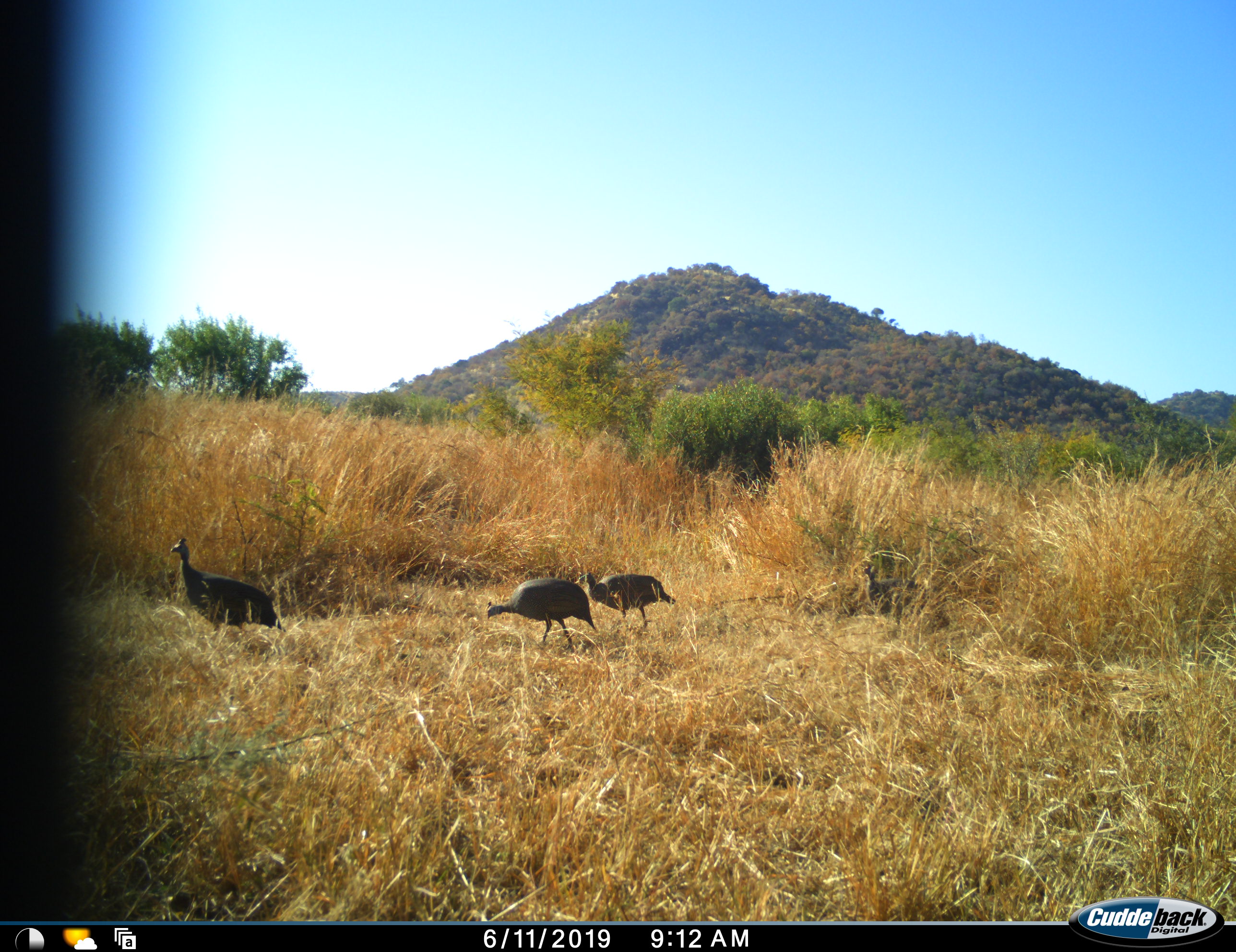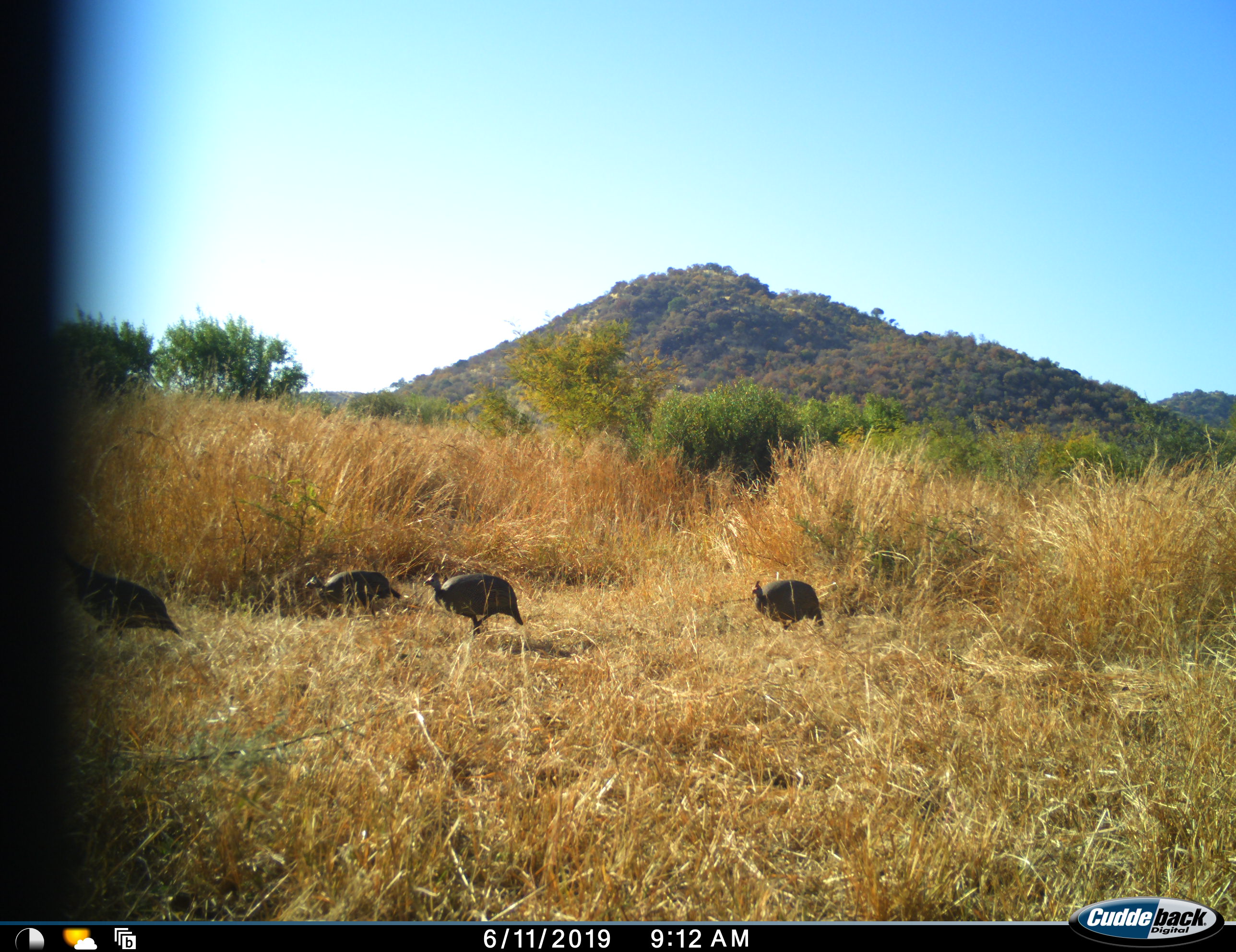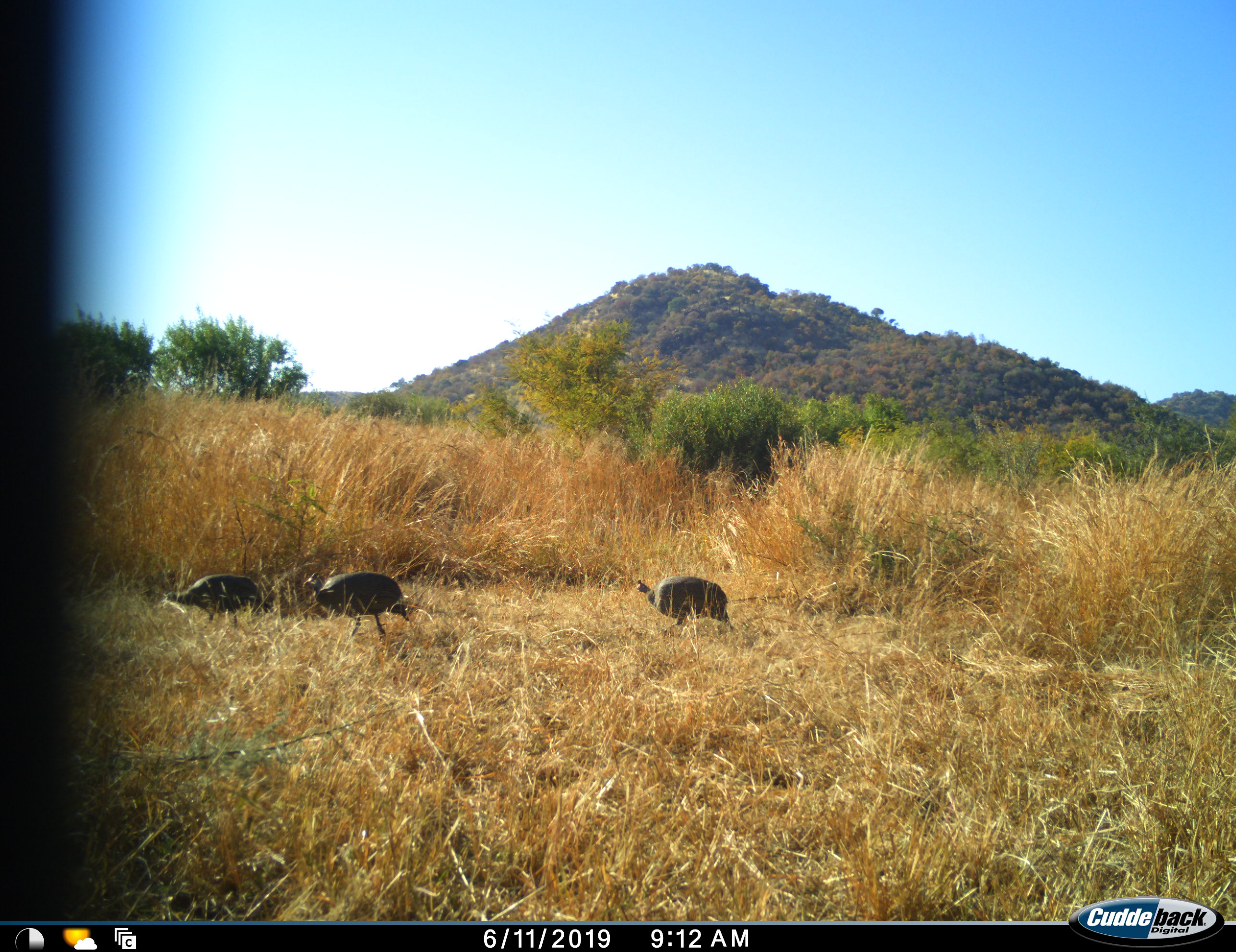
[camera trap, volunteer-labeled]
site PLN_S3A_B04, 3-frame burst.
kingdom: Animalia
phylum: Chordata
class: Aves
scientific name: Aves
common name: bird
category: birdother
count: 4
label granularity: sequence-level